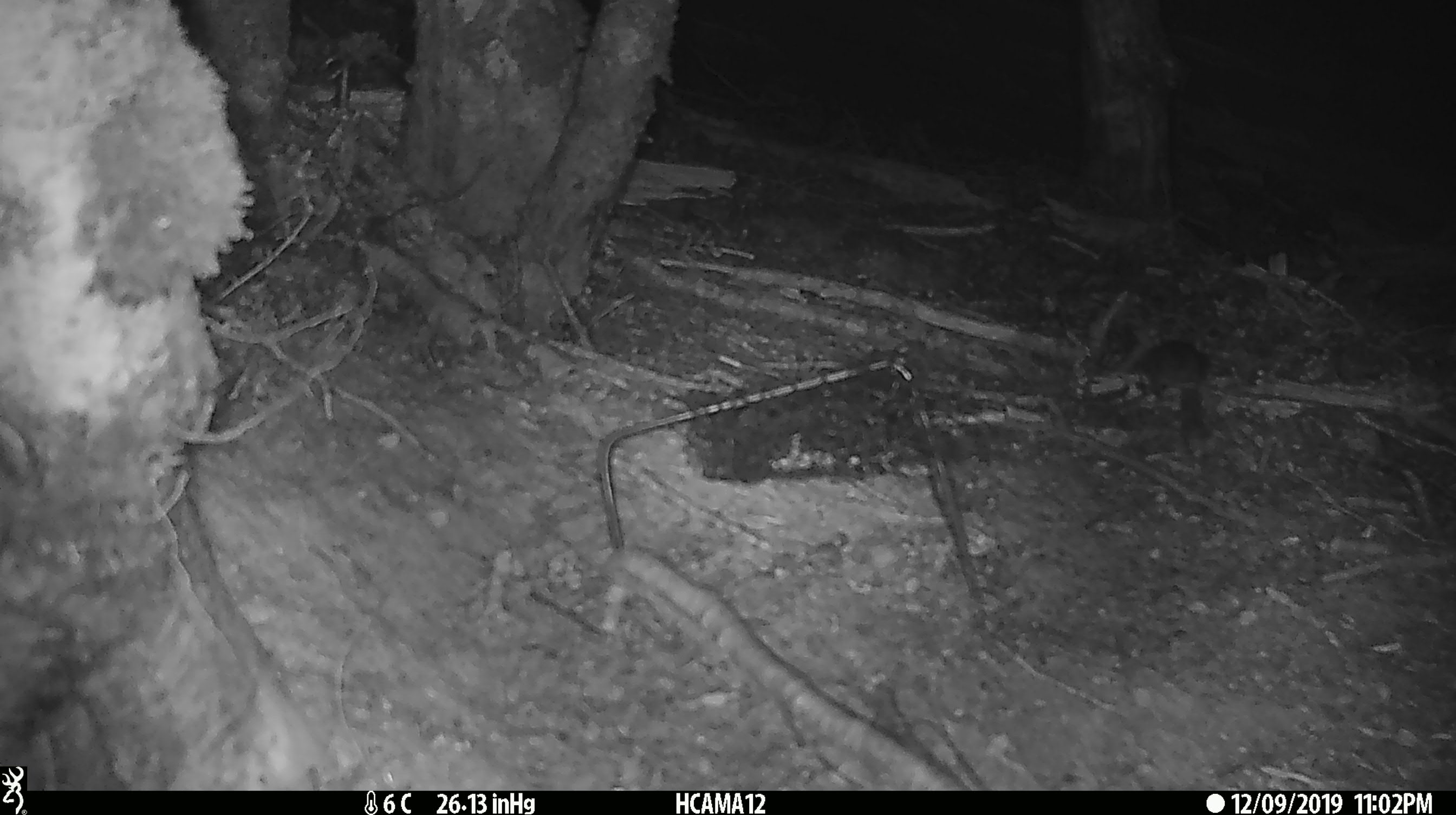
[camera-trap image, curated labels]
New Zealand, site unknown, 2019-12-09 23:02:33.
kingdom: Animalia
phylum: Chordata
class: Mammalia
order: Rodentia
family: Muridae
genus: Mus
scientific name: Mus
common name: mouse